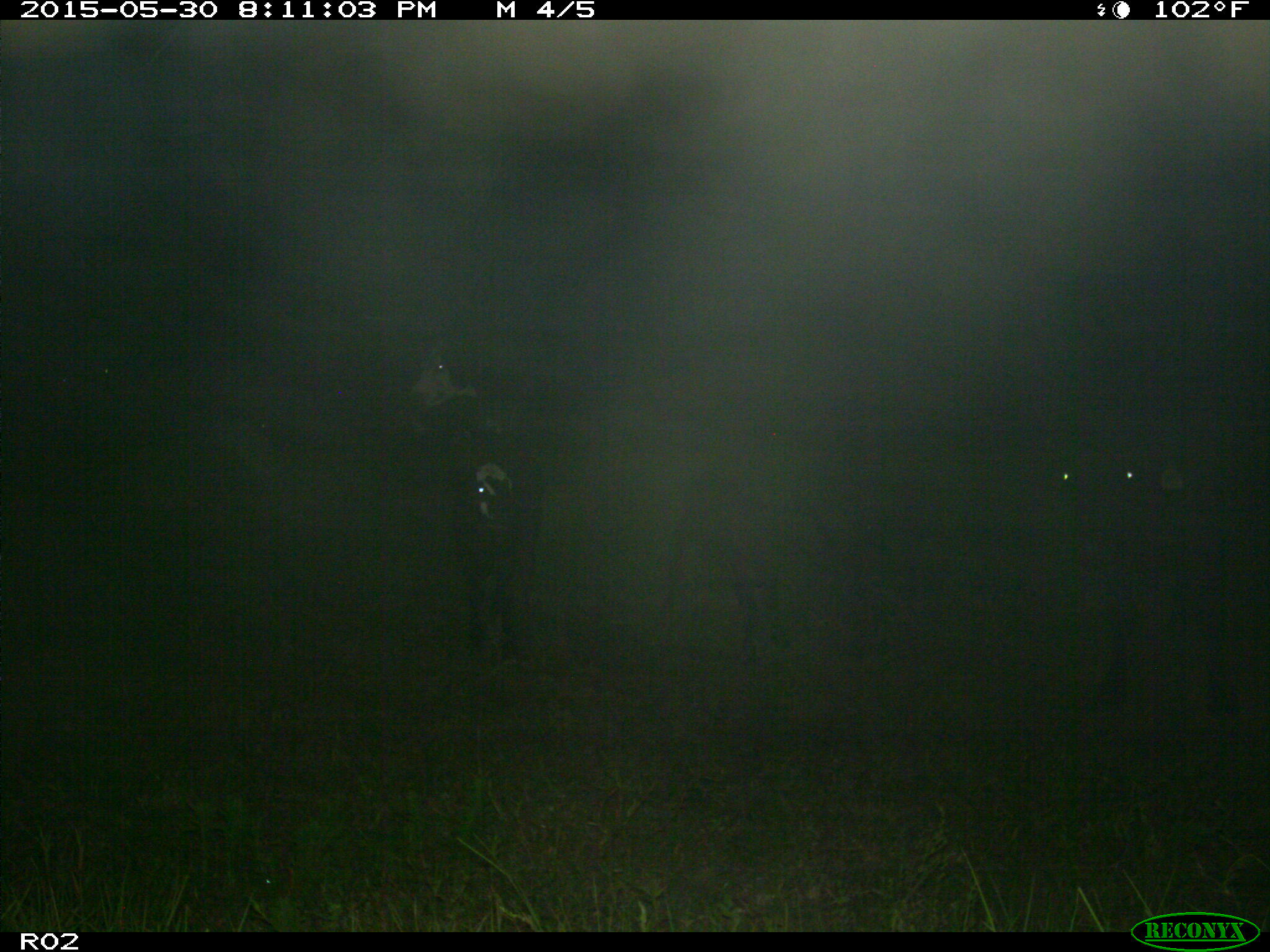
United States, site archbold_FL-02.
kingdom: Animalia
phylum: Chordata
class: Mammalia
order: Artiodactyla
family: Bovidae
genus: Bos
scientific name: Bos taurus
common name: domestic cow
Bos taurus (domestic cow).